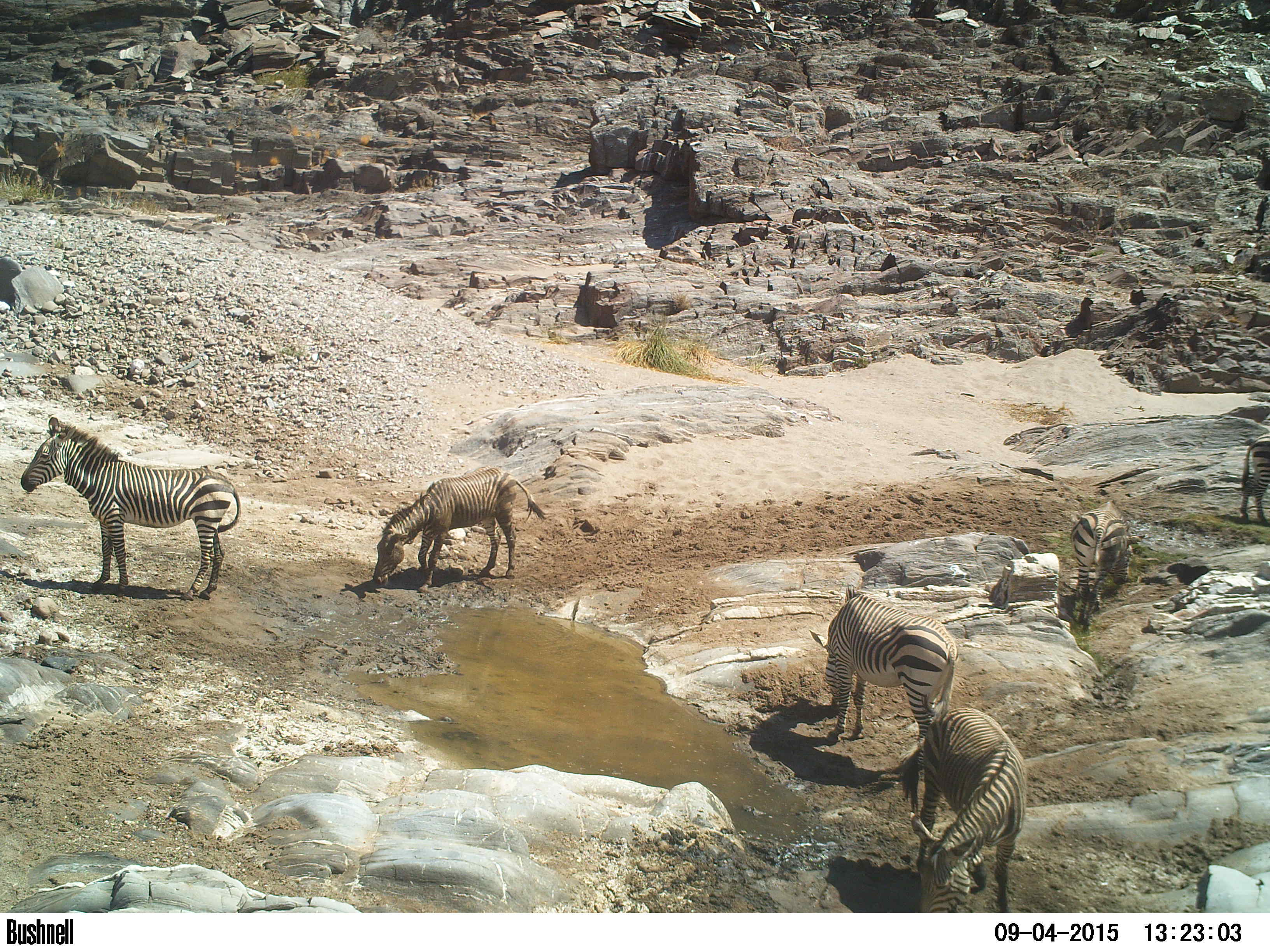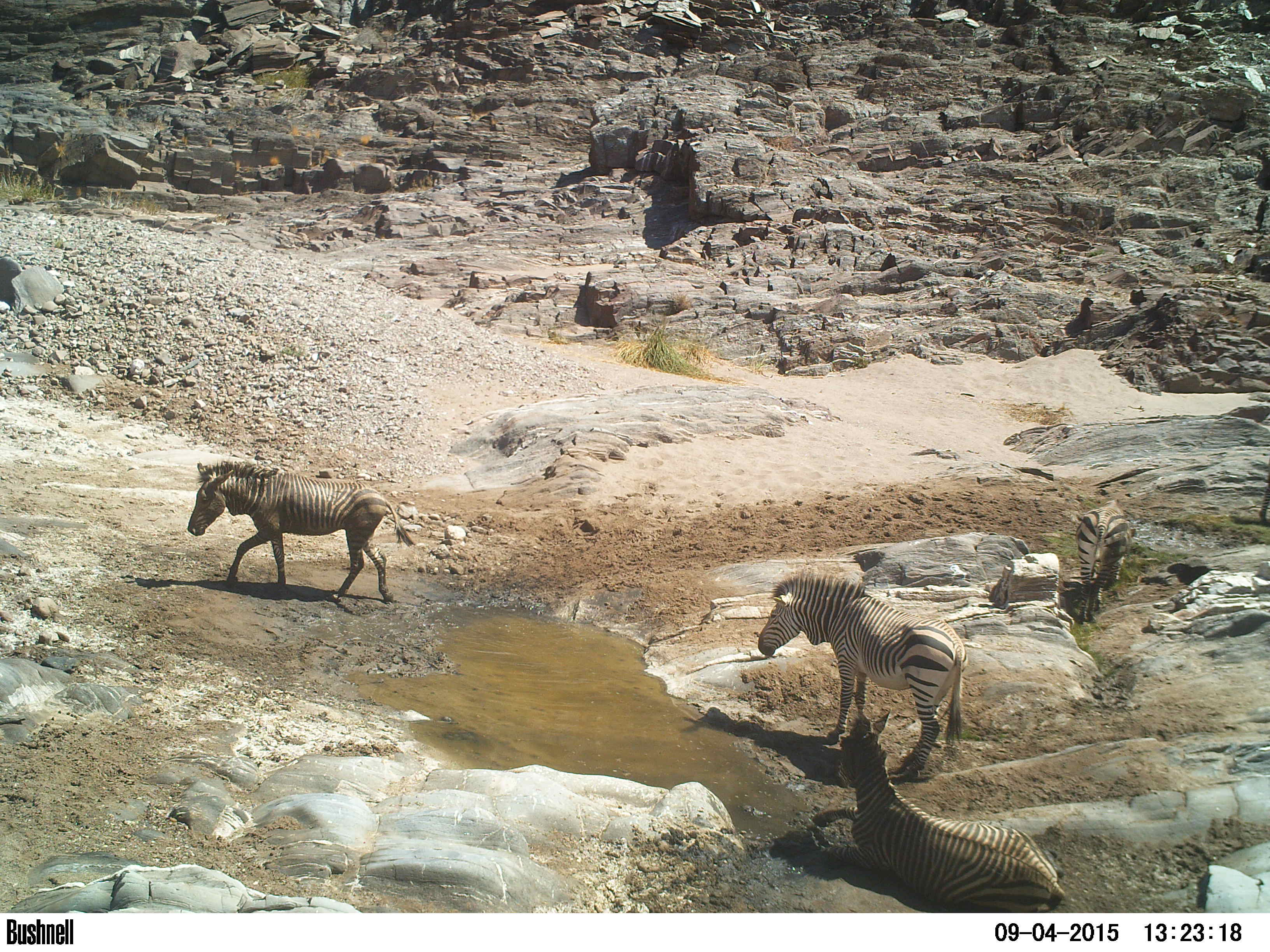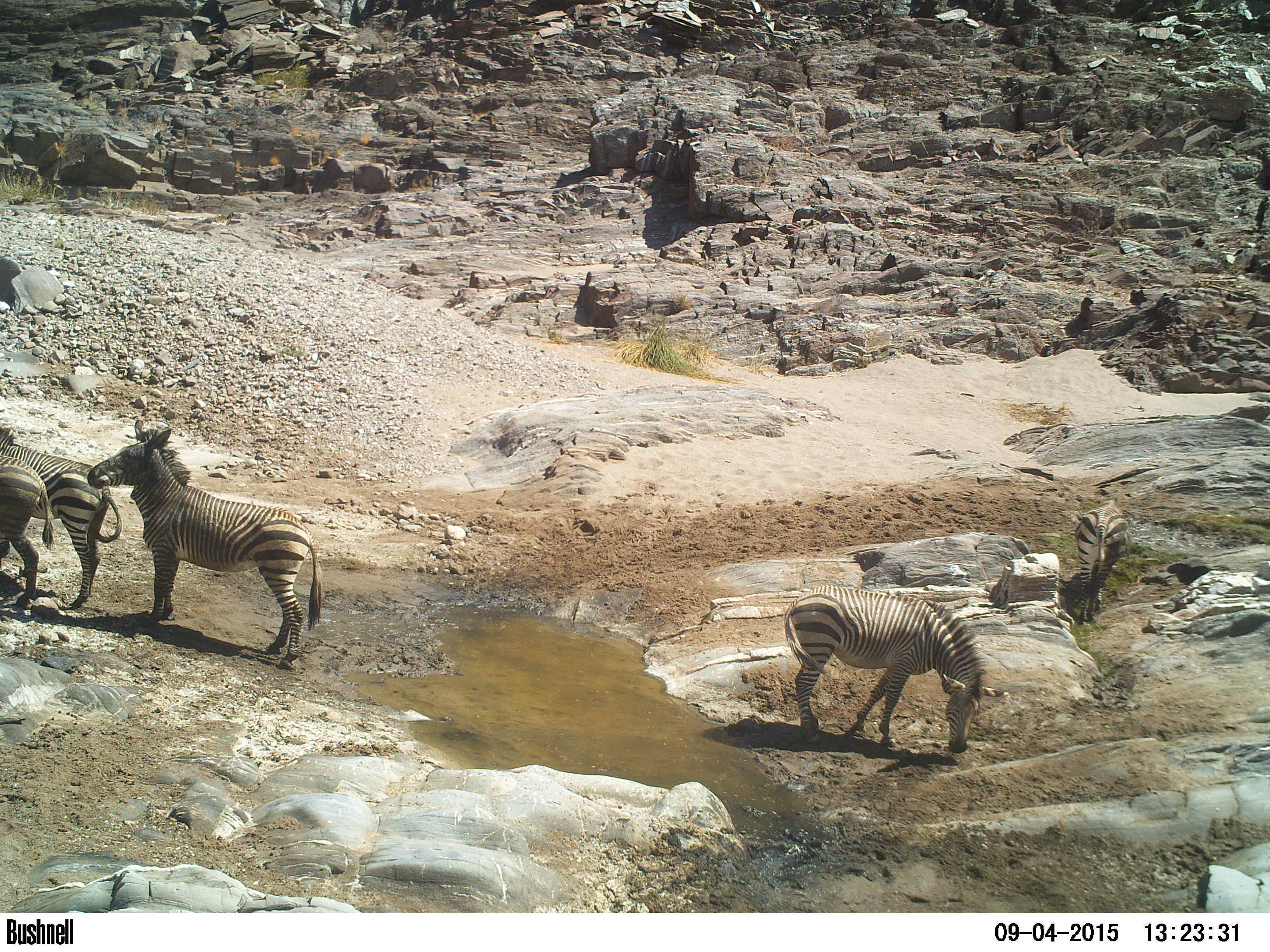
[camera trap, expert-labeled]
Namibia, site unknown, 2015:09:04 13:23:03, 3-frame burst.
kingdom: Animalia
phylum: Chordata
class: Mammalia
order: Perissodactyla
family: Equidae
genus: Equus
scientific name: Equus zebra hartmannae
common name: hartmann's mountain zebra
Equus zebra hartmannae (hartmann's mountain zebra).